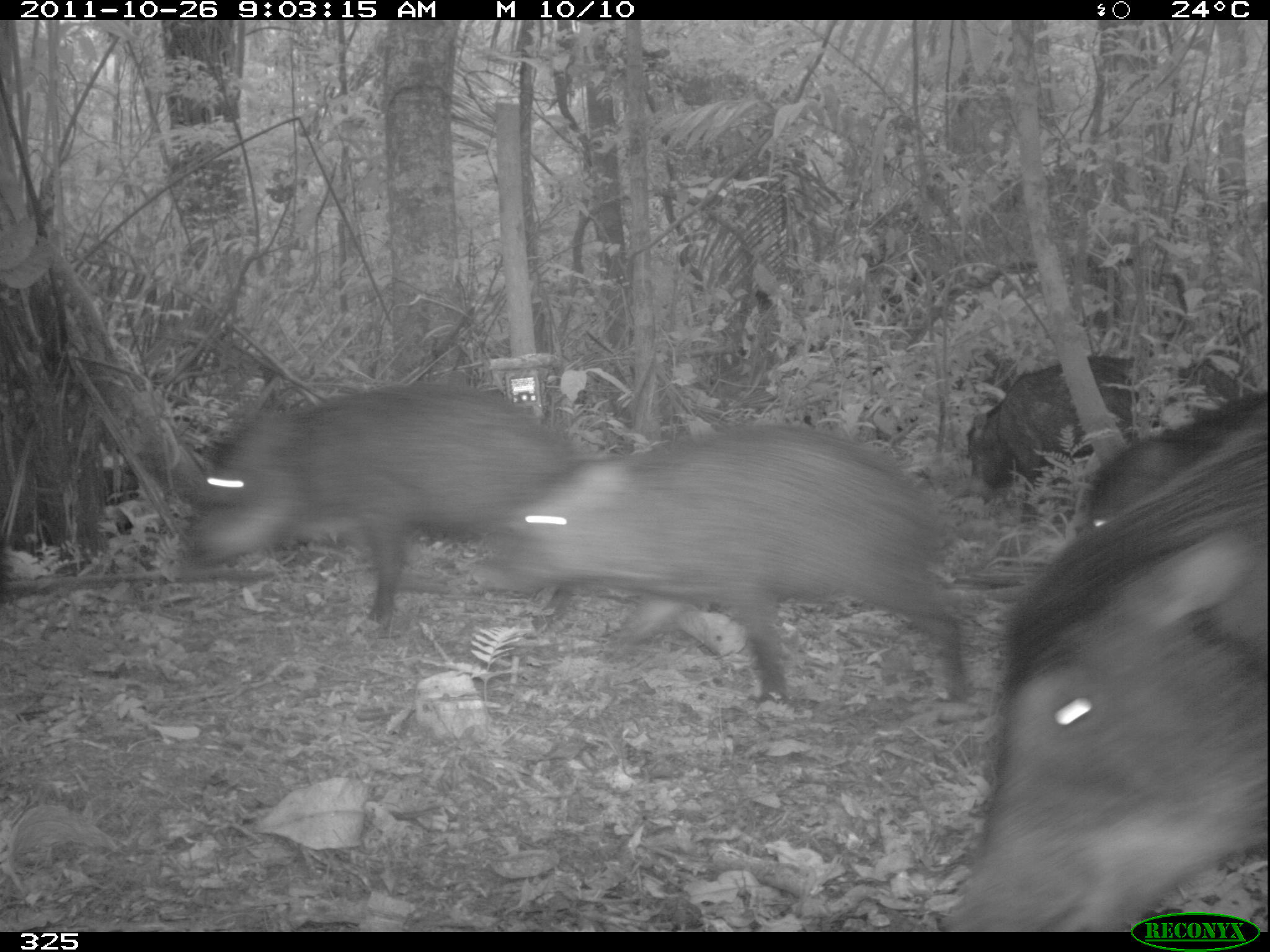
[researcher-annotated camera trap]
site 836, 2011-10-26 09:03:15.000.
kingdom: Animalia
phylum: Chordata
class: Mammalia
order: Artiodactyla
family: Tayassuidae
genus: Tayassu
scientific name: Tayassu pecari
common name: white-lipped peccary